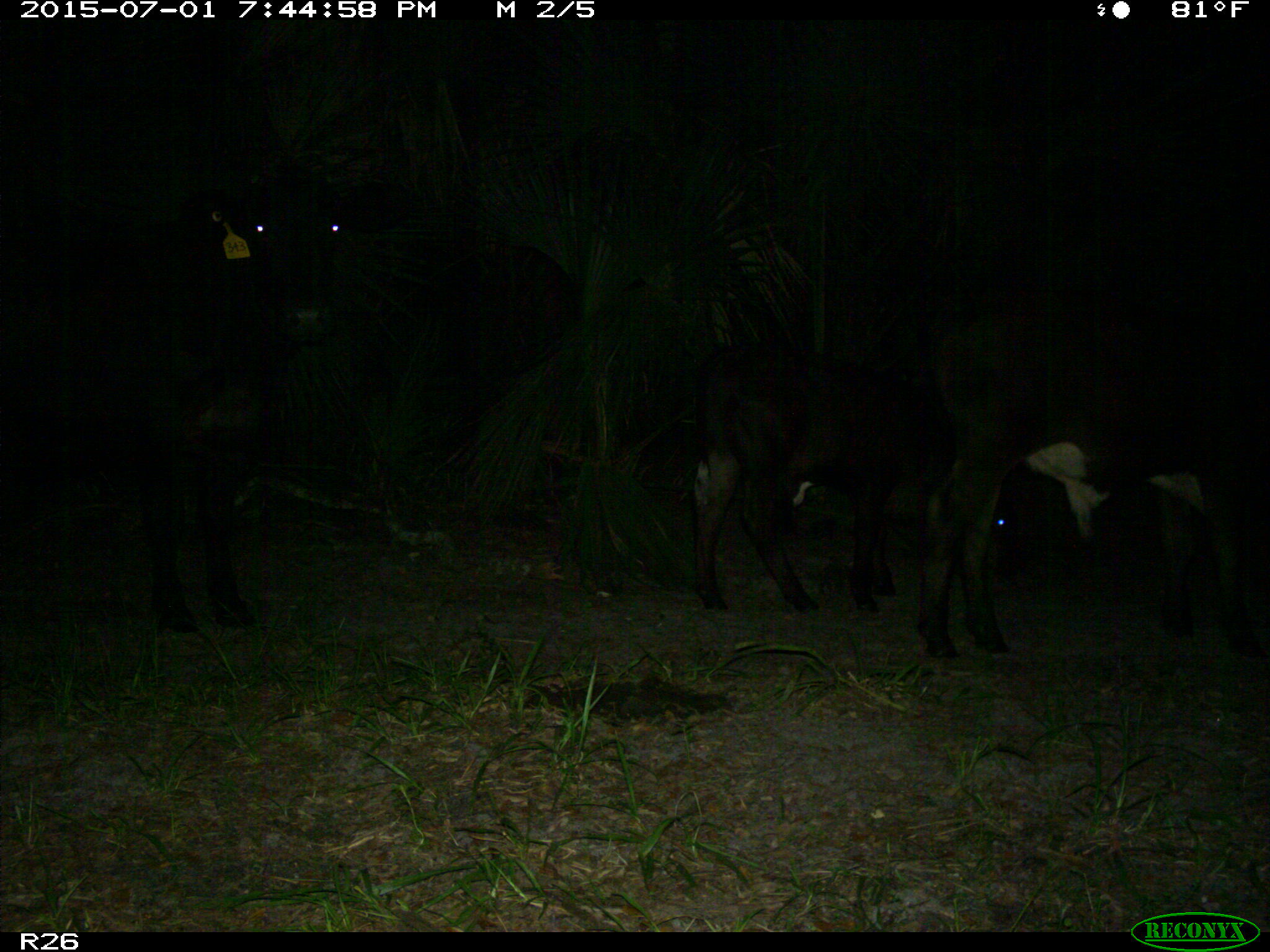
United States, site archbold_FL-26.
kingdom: Animalia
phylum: Chordata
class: Mammalia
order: Artiodactyla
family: Bovidae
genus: Bos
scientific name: Bos taurus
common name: domestic cow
Bos taurus (domestic cow).